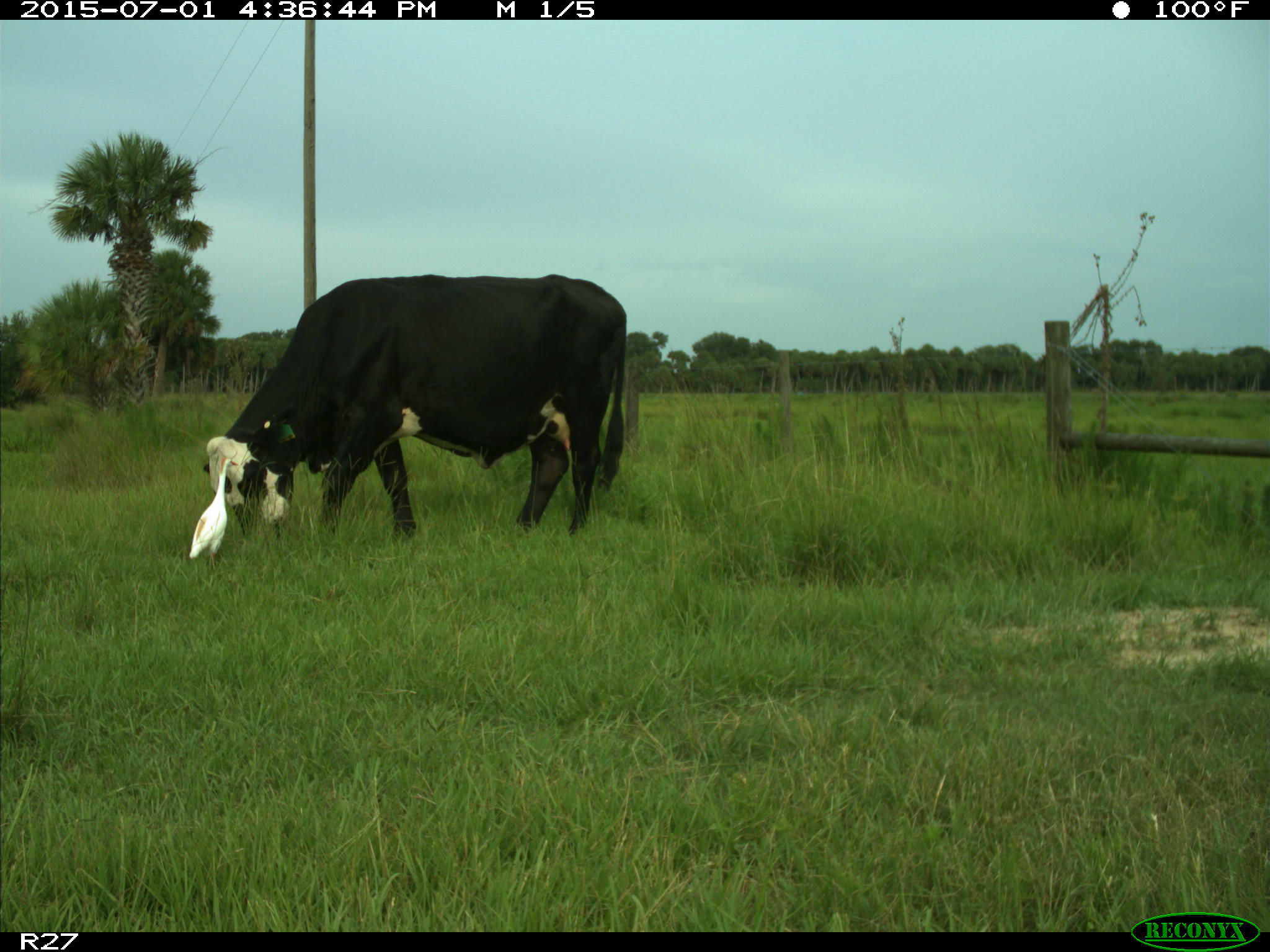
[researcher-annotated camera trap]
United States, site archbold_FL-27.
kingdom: Animalia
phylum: Chordata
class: Mammalia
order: Artiodactyla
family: Bovidae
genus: Bos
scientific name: Bos taurus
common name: domestic cow